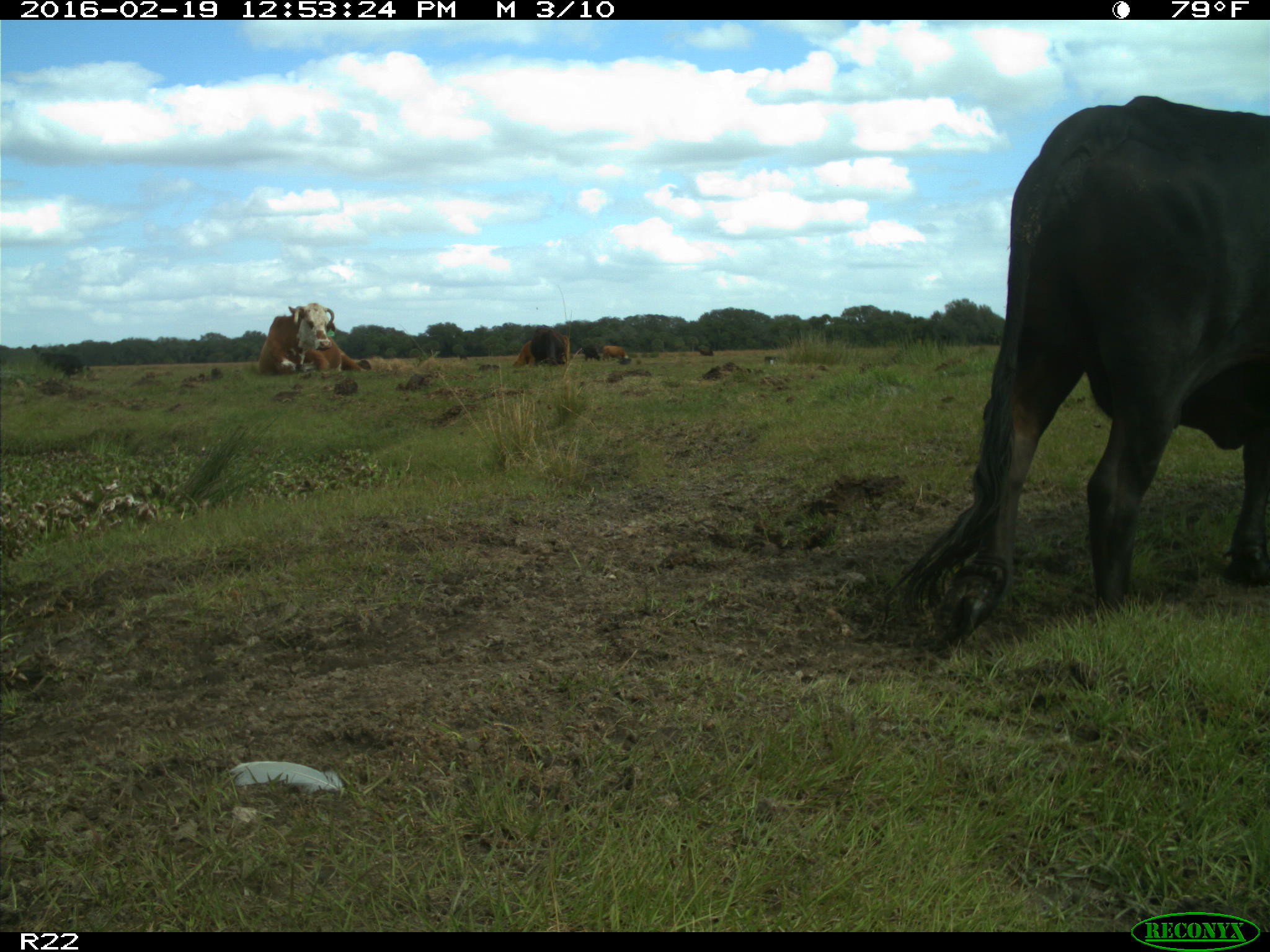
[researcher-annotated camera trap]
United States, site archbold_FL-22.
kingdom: Animalia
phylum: Chordata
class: Mammalia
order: Artiodactyla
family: Bovidae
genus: Bos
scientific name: Bos taurus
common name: domestic cow